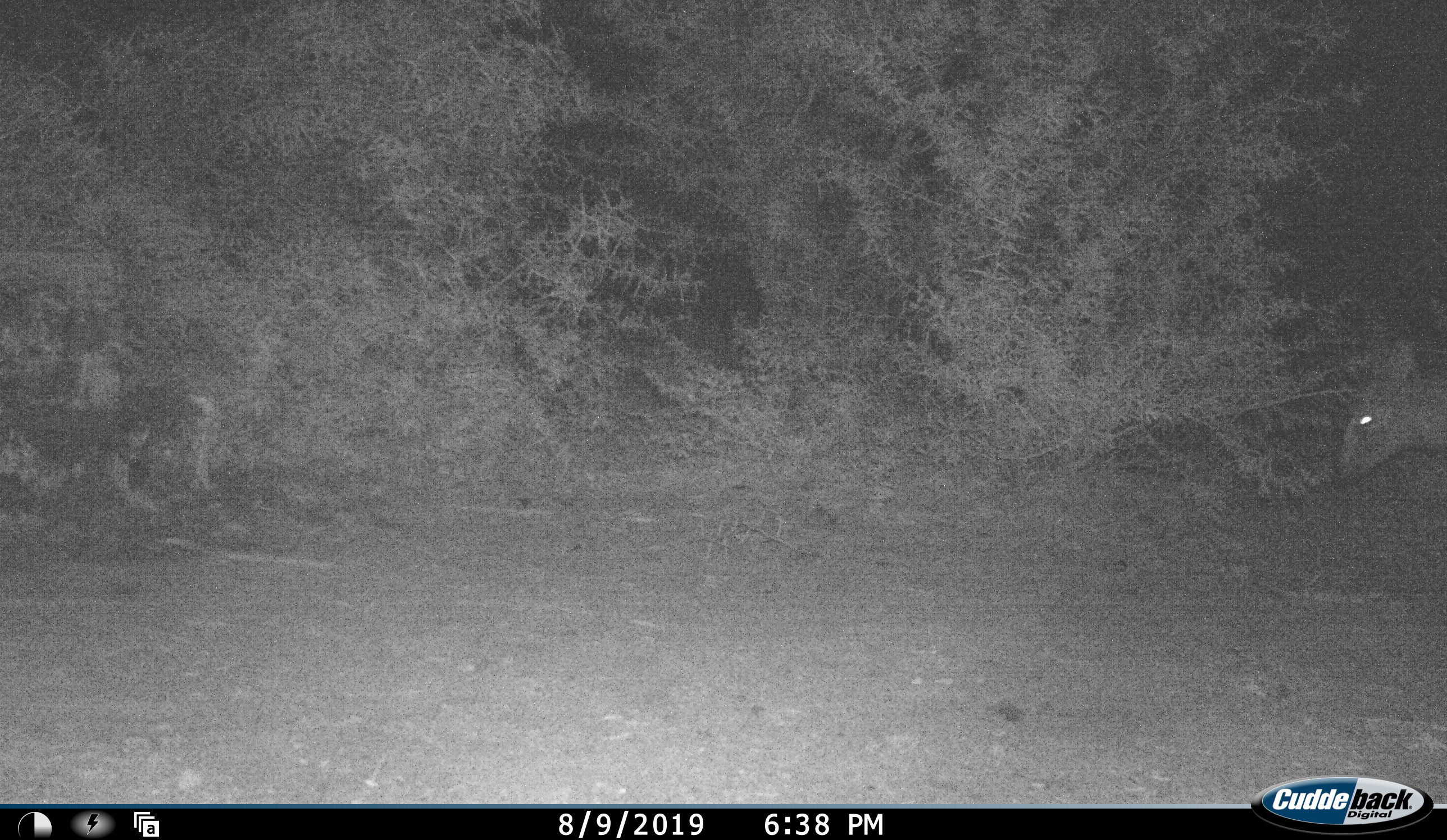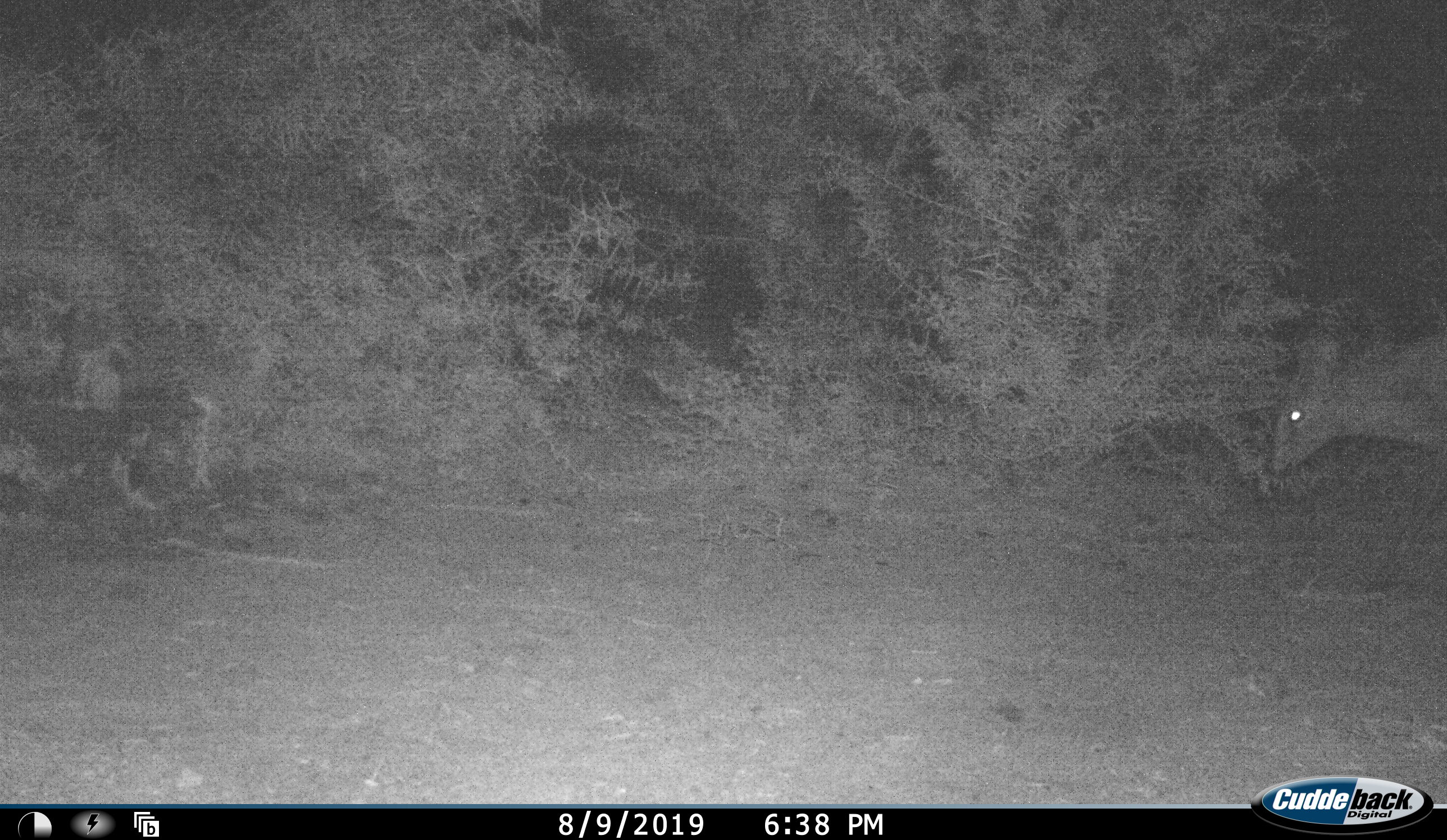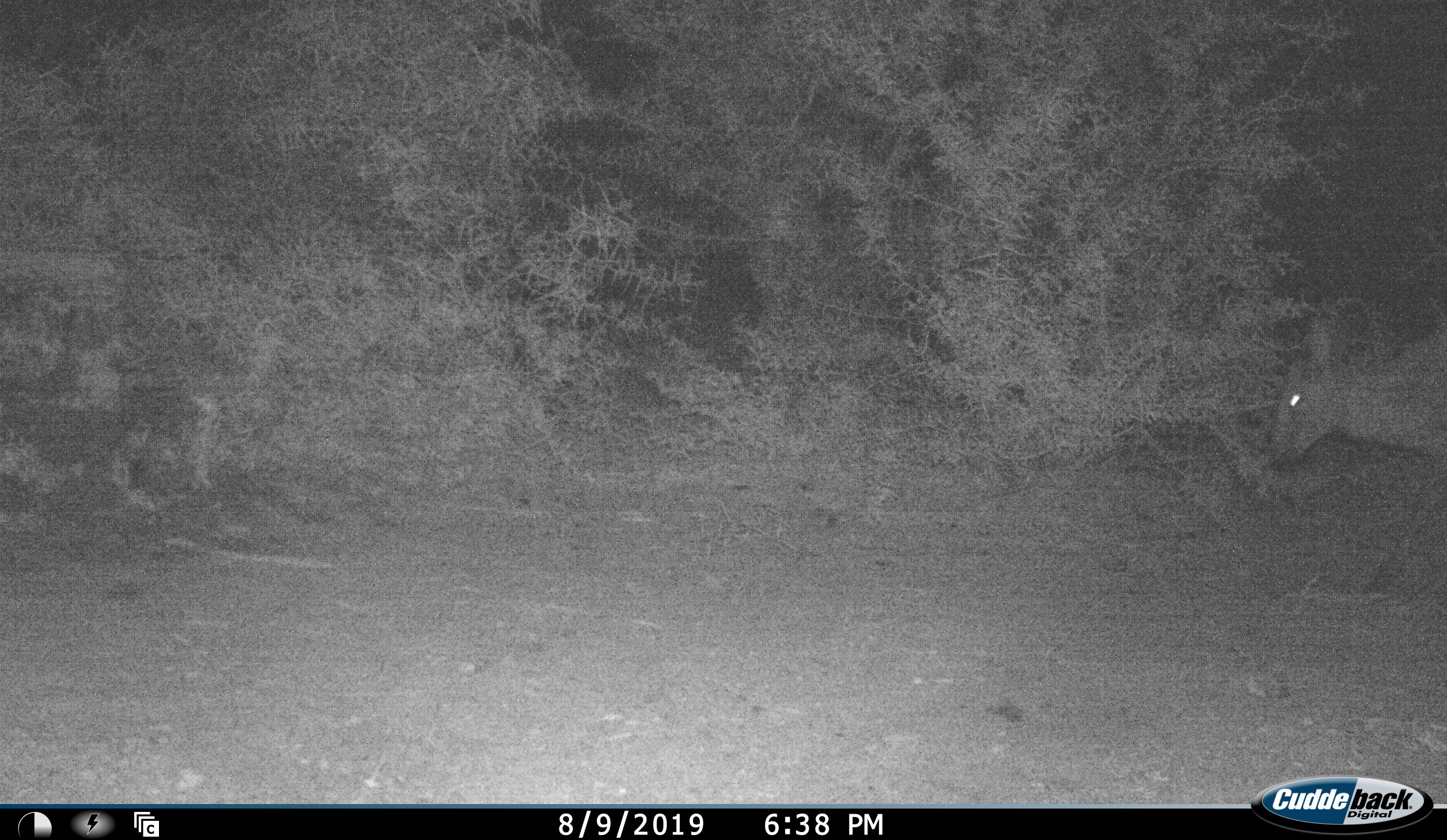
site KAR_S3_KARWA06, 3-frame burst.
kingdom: Animalia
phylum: Chordata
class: Mammalia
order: Artiodactyla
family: Bovidae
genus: Sylvicapra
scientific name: Sylvicapra grimmia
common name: common duiker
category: duikercommongrey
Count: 1.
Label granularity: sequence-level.